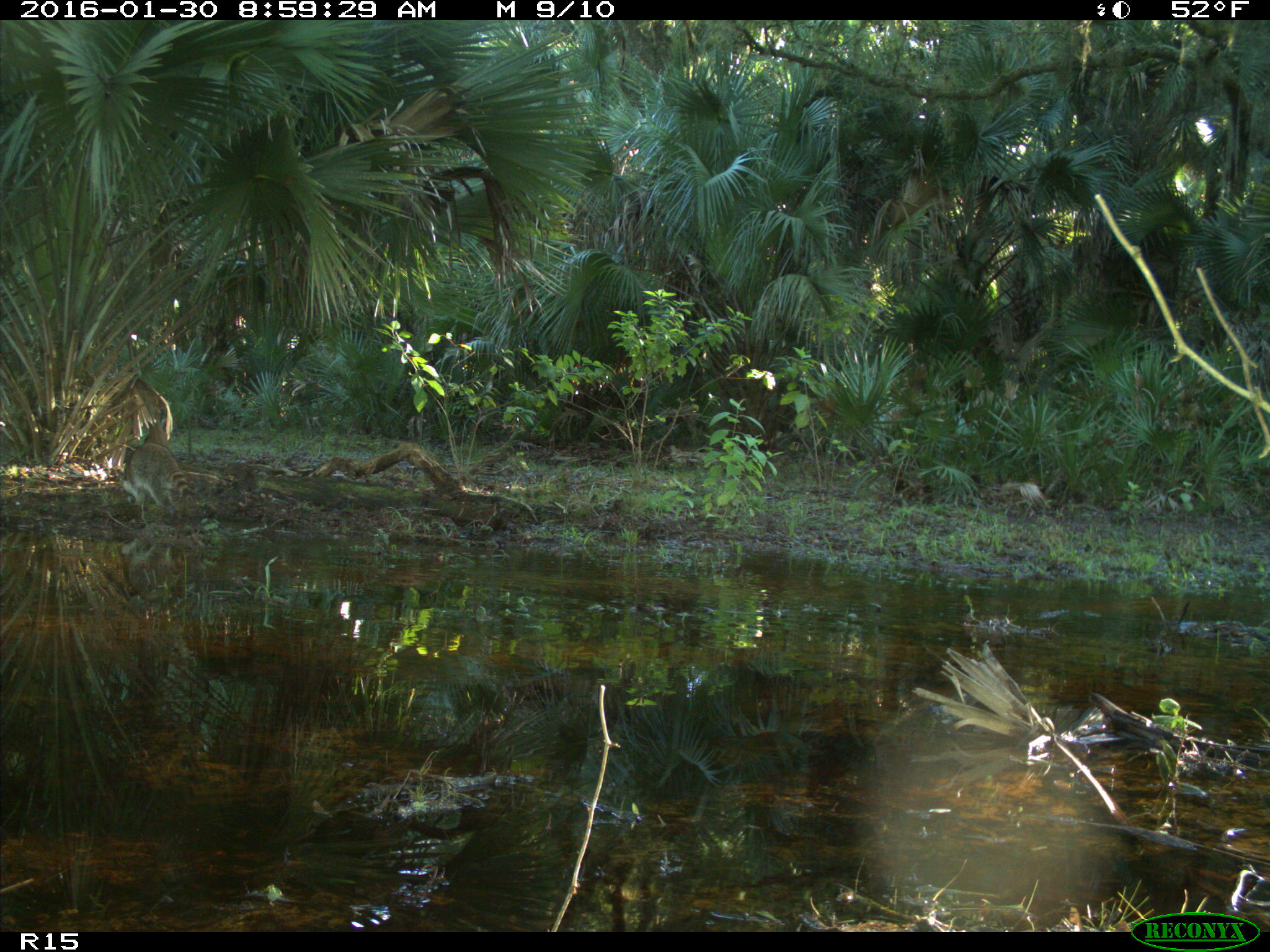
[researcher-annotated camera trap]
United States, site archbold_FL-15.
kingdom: Animalia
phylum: Chordata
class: Mammalia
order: Carnivora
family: Procyonidae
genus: Procyon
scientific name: Procyon lotor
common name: common raccoon